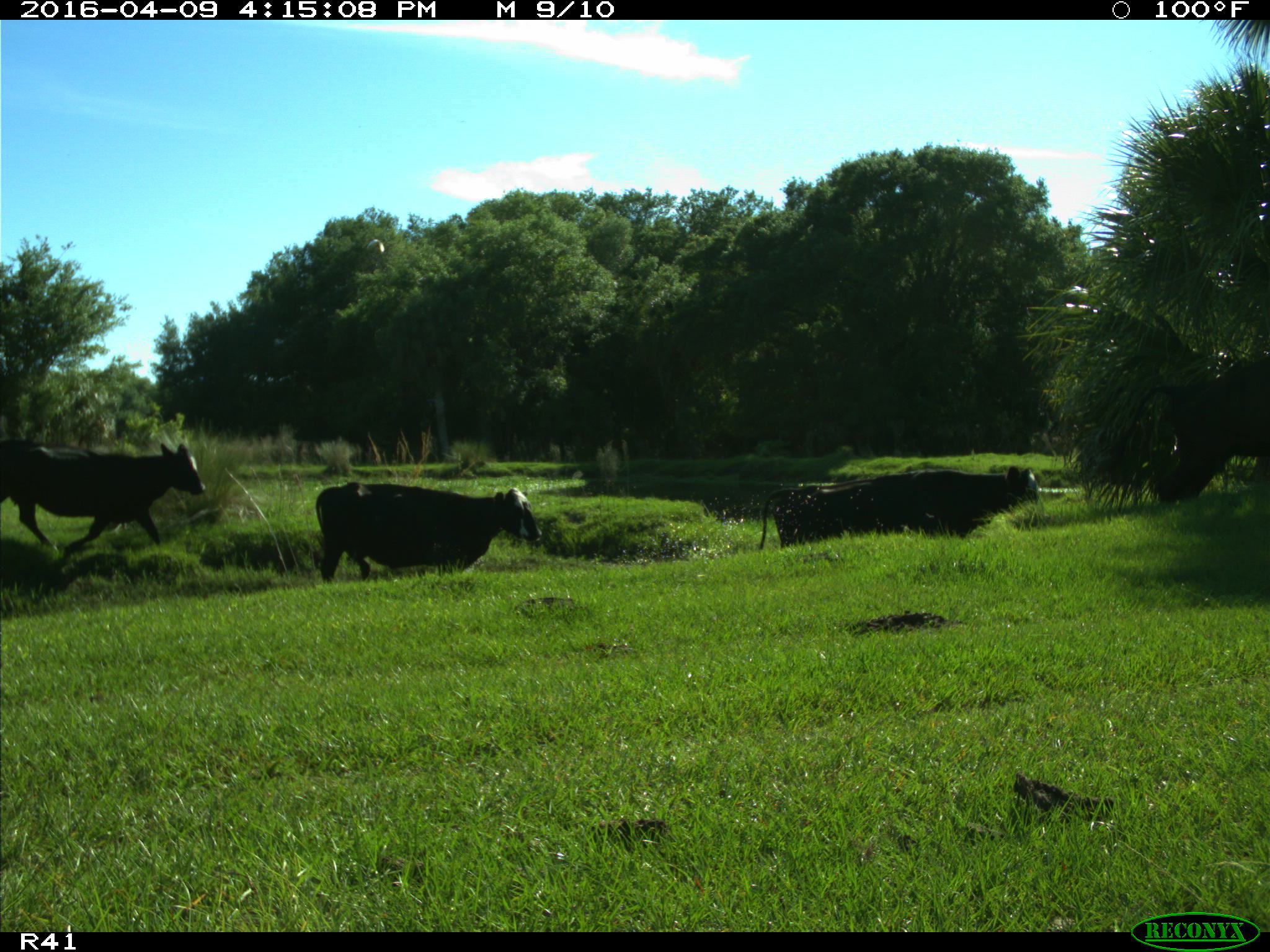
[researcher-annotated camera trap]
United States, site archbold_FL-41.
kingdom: Animalia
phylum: Chordata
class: Mammalia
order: Artiodactyla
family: Bovidae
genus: Bos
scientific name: Bos taurus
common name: domestic cow